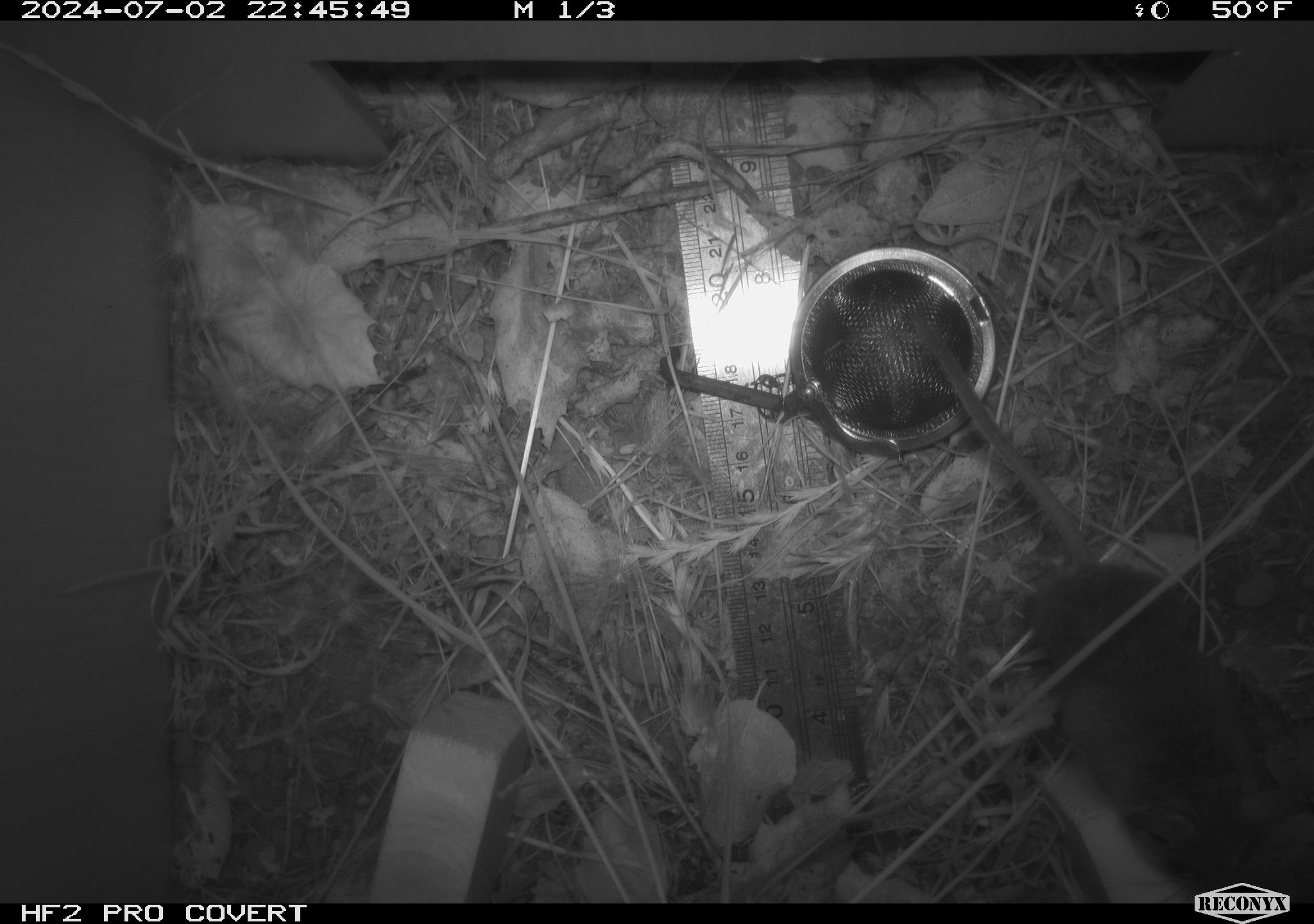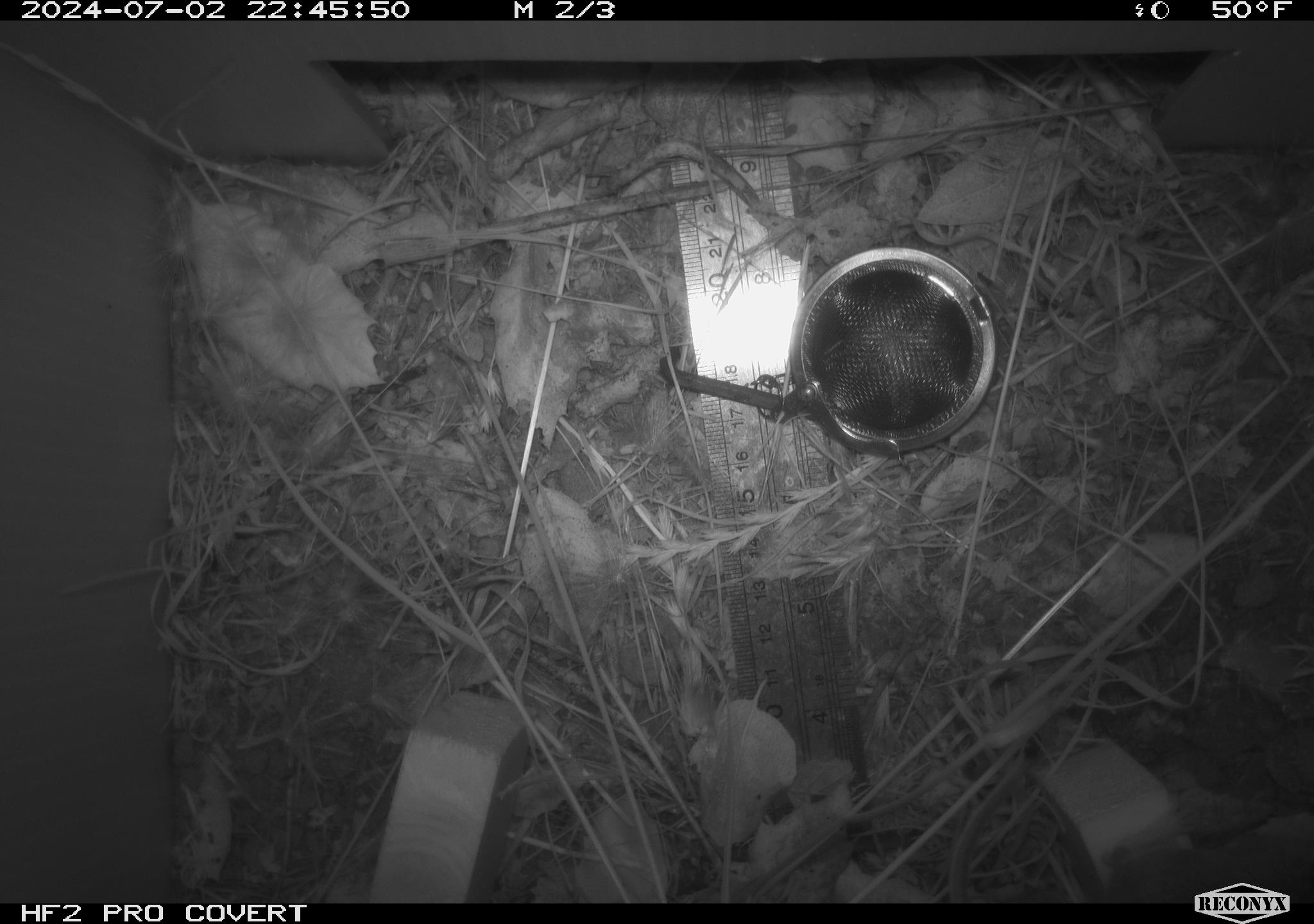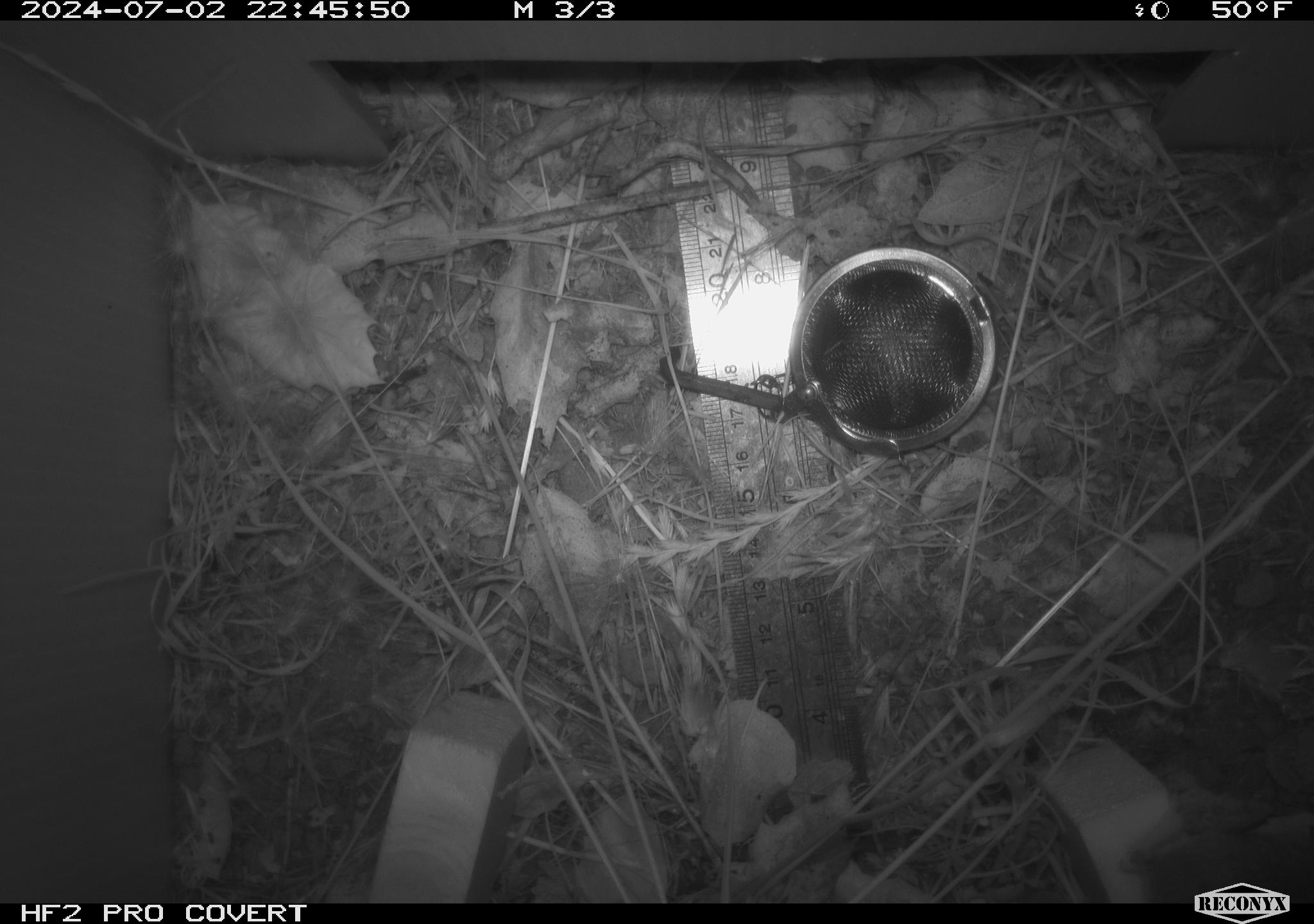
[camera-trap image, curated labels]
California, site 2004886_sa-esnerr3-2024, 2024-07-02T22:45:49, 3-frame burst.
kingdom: Animalia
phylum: Chordata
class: Mammalia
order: Rodentia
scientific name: Rodentia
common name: rodent